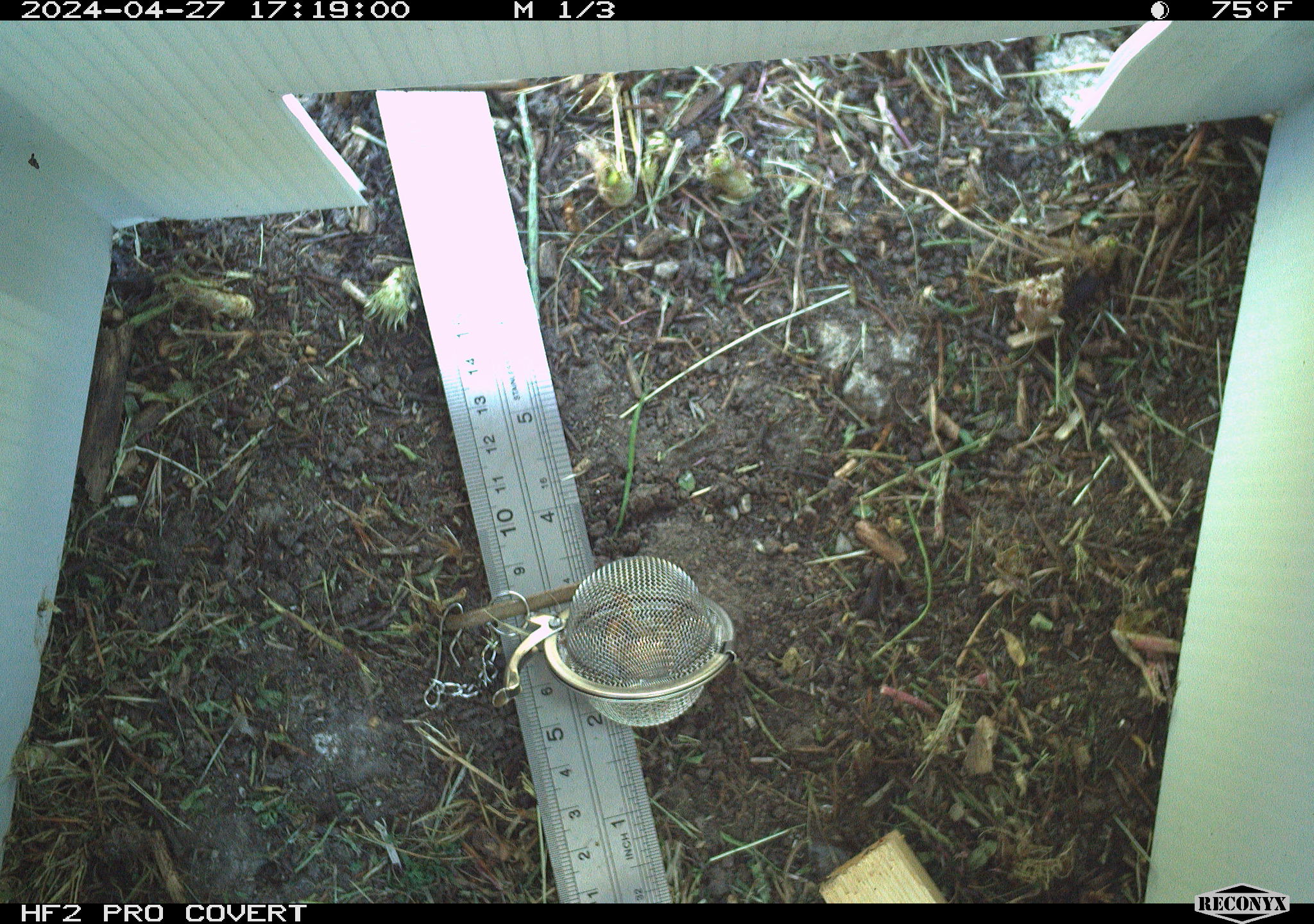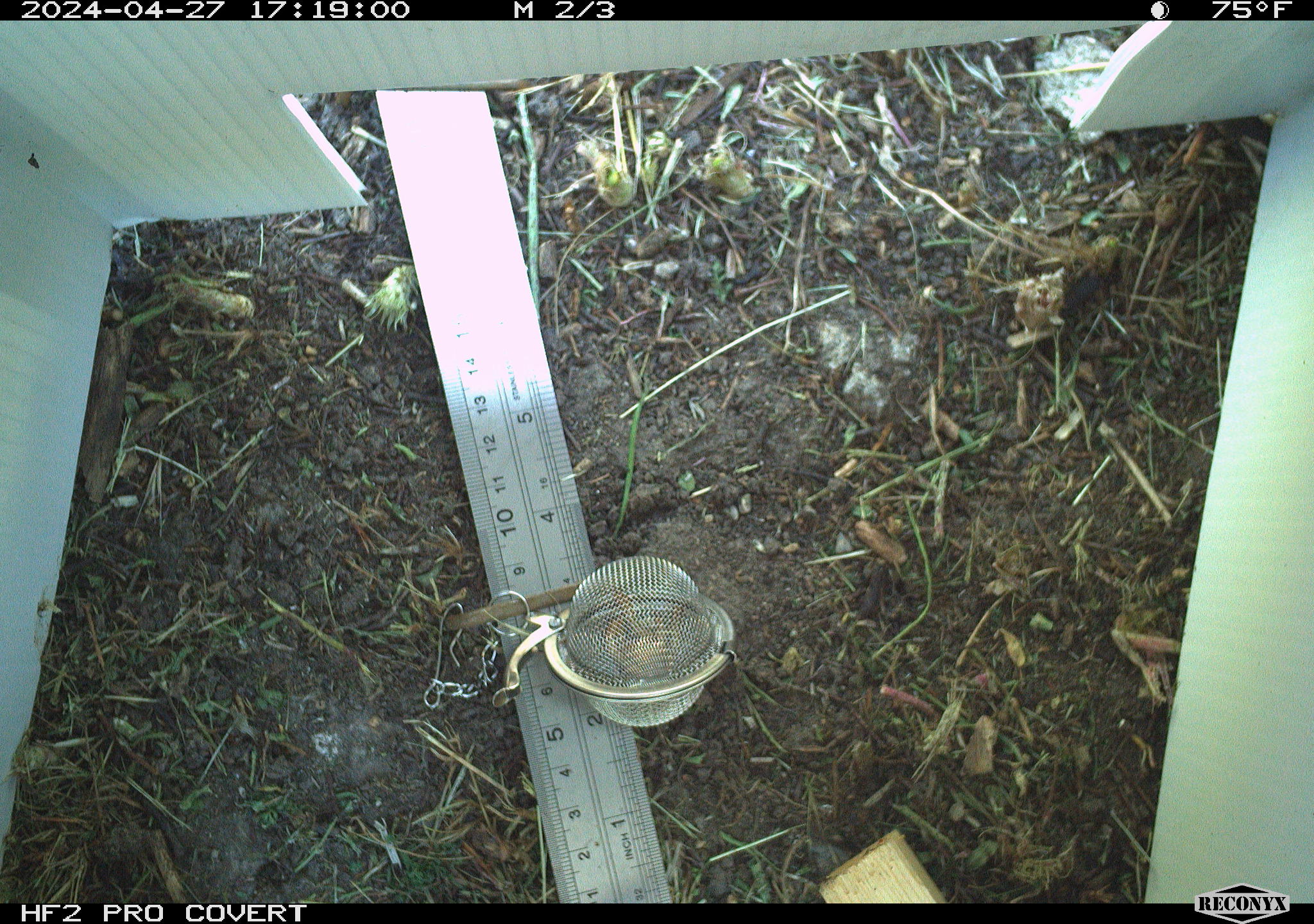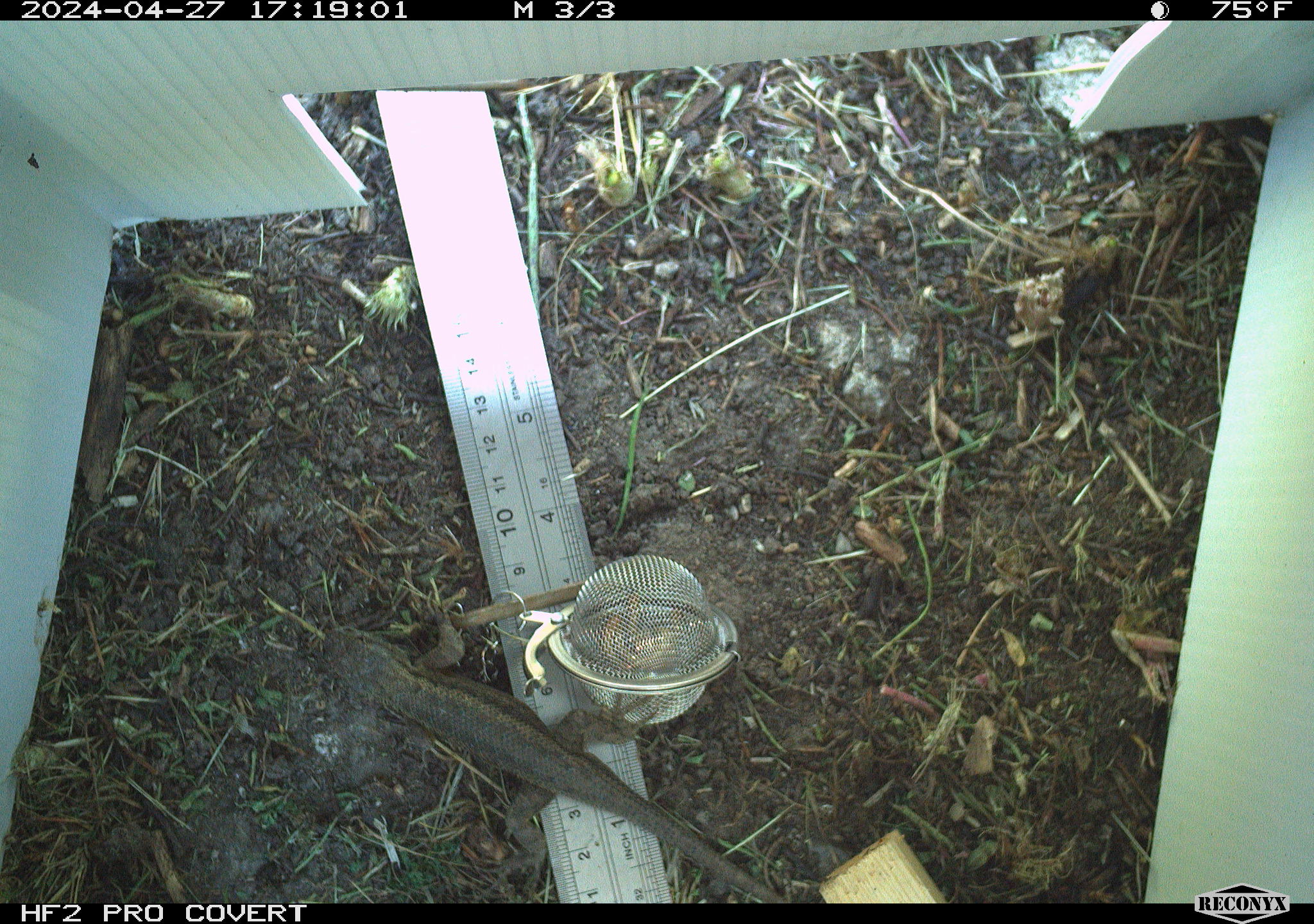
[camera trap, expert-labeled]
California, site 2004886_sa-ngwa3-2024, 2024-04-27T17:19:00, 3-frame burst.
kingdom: Animalia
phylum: Chordata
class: Reptilia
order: Squamata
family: Phrynosomatidae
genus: Sceloporus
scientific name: Sceloporus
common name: spiny lizards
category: sceloporus species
Sceloporus species (spiny lizards) (Sceloporus).